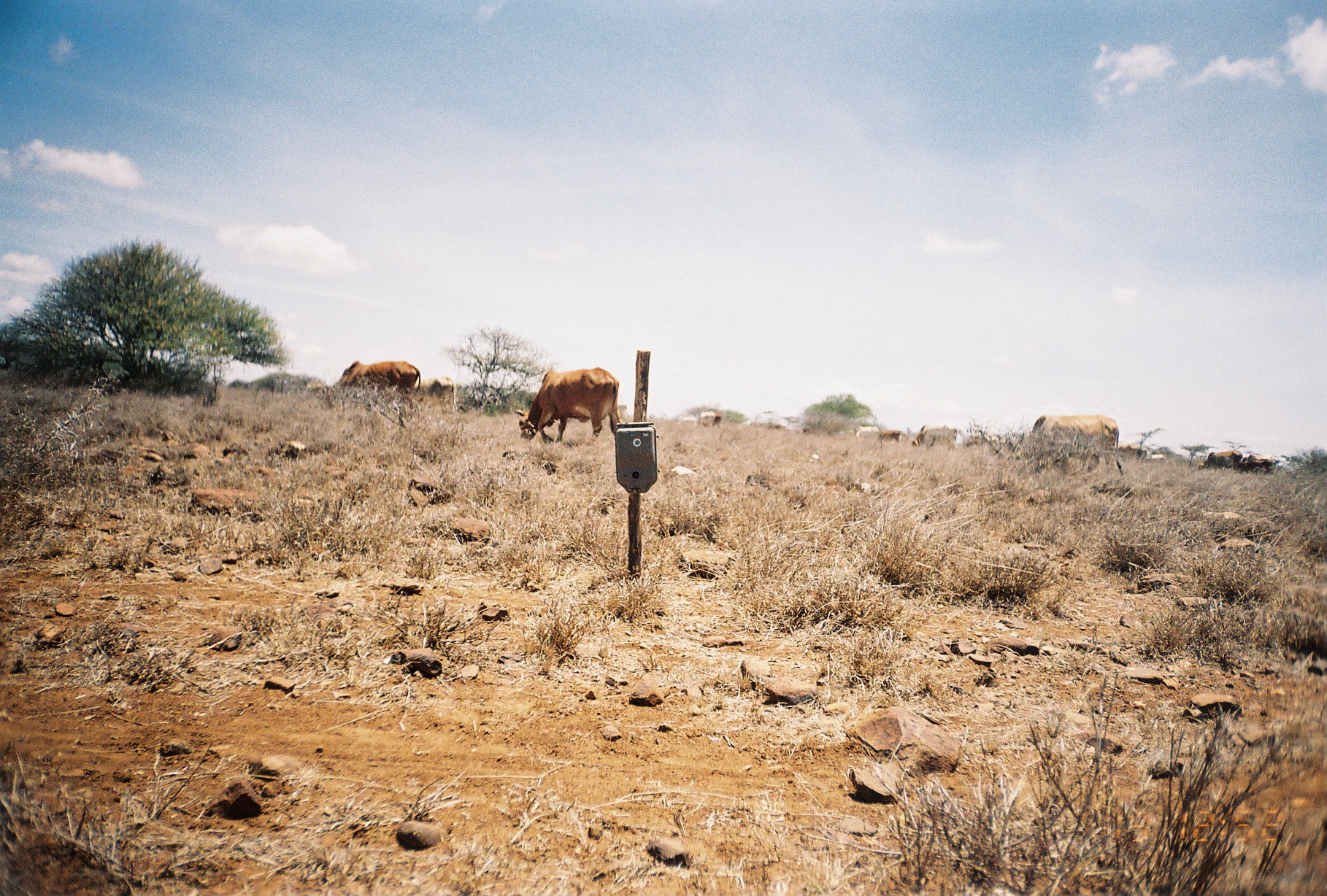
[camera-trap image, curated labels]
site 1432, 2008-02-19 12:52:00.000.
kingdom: Animalia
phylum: Chordata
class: Mammalia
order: Artiodactyla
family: Bovidae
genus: Bos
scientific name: Bos taurus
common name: domestic cattle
Bos taurus (domestic cattle), count 12.